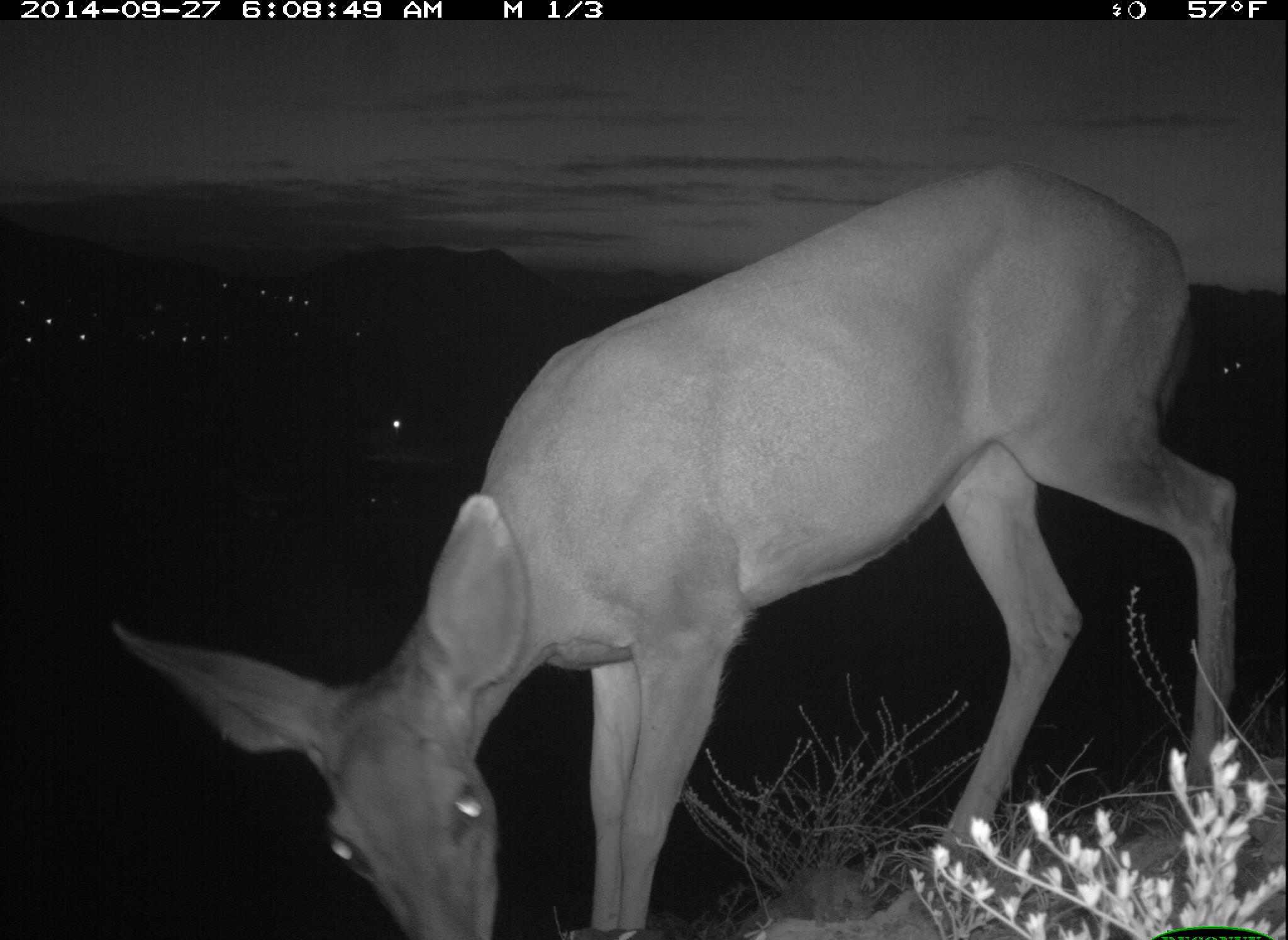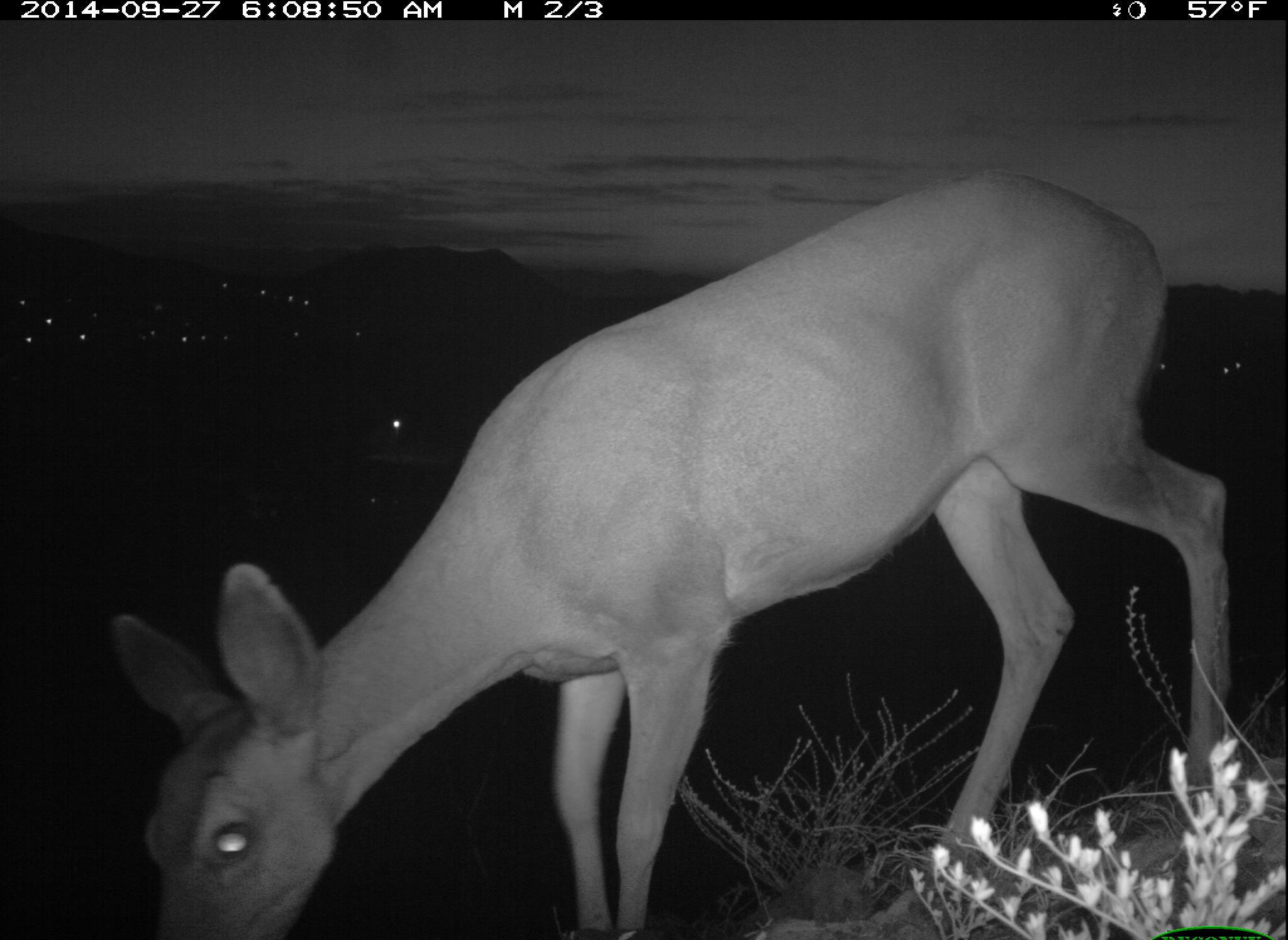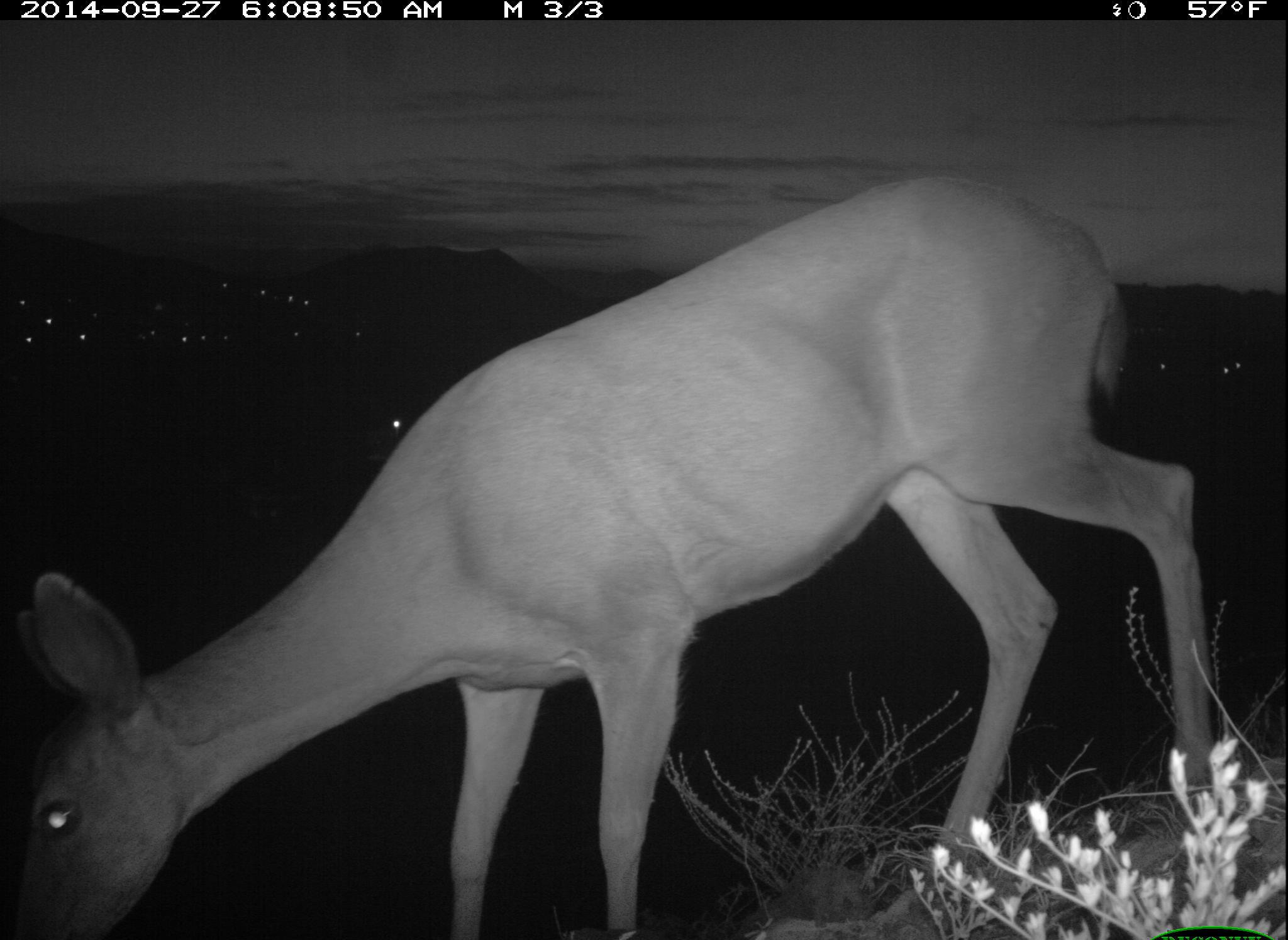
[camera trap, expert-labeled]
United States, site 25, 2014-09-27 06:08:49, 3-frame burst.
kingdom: Animalia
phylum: Chordata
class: Mammalia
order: Artiodactyla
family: Cervidae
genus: Odocoileus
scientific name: Odocoileus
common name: deer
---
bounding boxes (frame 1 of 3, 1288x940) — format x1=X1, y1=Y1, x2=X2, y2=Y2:
deer: x1=108, y1=160, x2=1236, y2=938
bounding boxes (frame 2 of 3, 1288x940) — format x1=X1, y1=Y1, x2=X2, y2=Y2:
deer: x1=111, y1=175, x2=1233, y2=940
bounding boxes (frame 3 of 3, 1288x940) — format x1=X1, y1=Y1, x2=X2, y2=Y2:
deer: x1=0, y1=175, x2=1221, y2=938